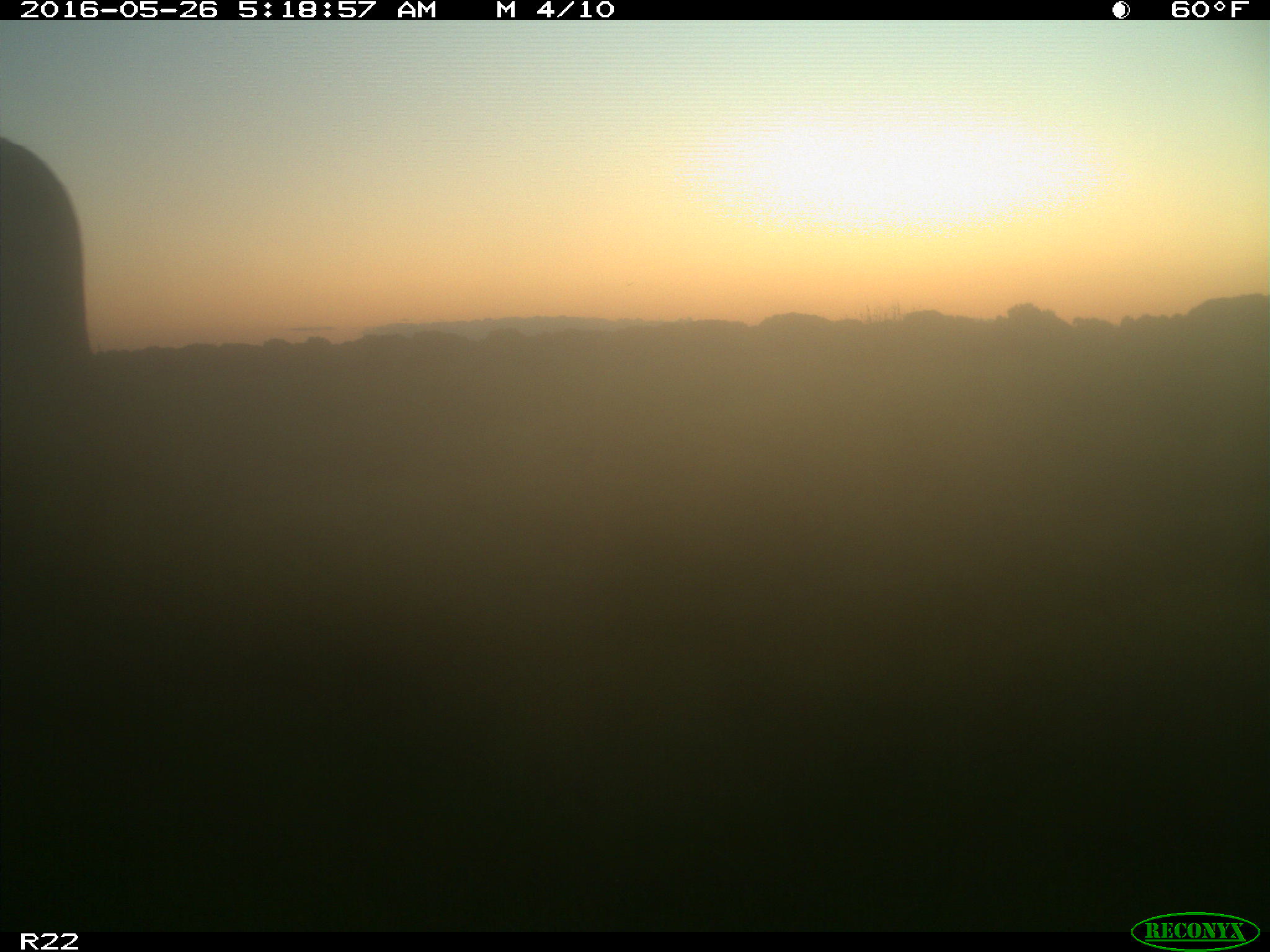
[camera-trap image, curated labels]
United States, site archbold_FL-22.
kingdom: Animalia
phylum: Chordata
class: Mammalia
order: Artiodactyla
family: Bovidae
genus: Bos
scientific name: Bos taurus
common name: domestic cow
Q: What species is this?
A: Bos taurus (domestic cow).